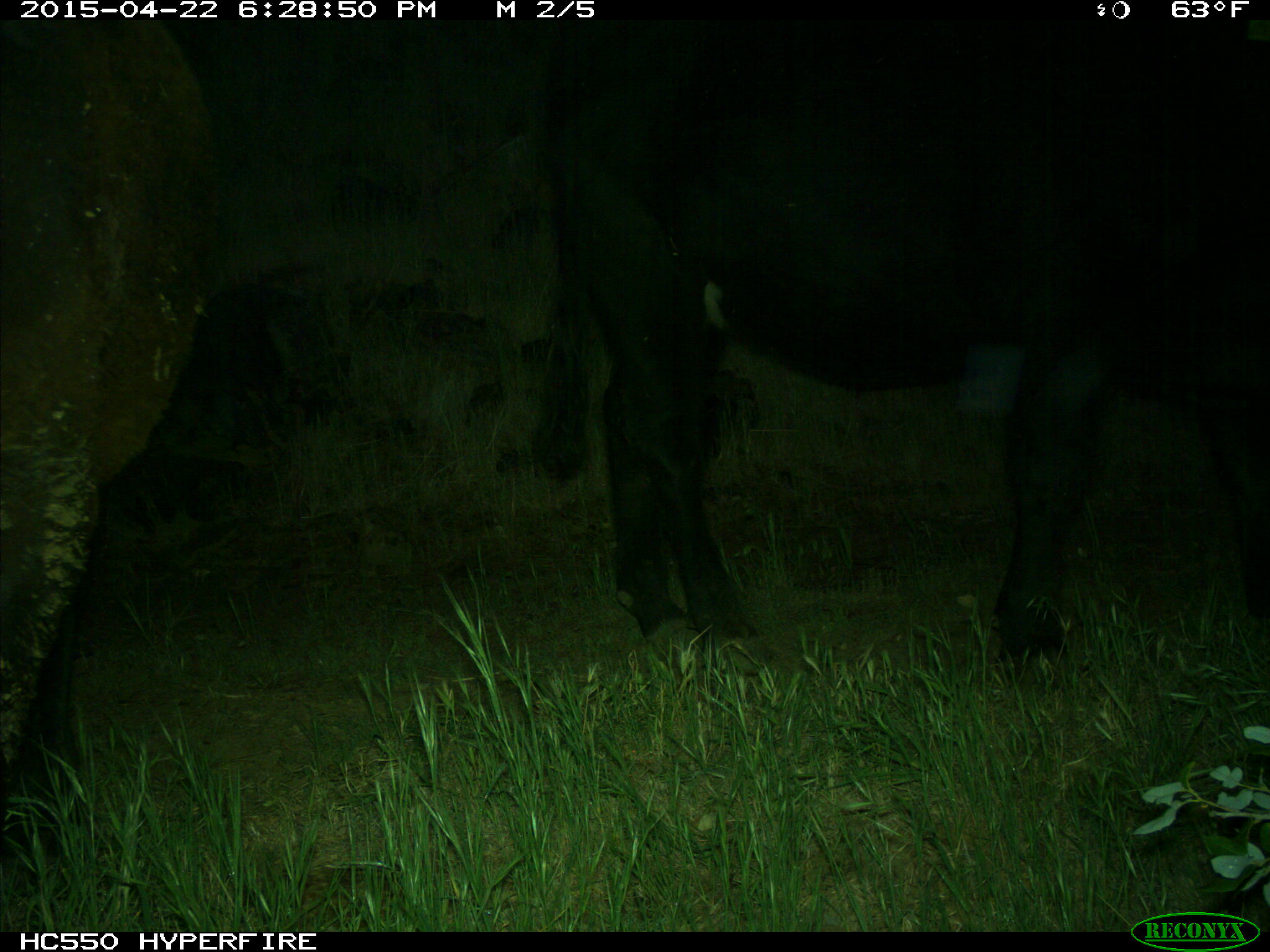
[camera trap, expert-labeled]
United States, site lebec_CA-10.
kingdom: Animalia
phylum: Chordata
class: Mammalia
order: Artiodactyla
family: Bovidae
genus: Bos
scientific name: Bos taurus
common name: domestic cow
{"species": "Bos taurus (domestic cow)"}